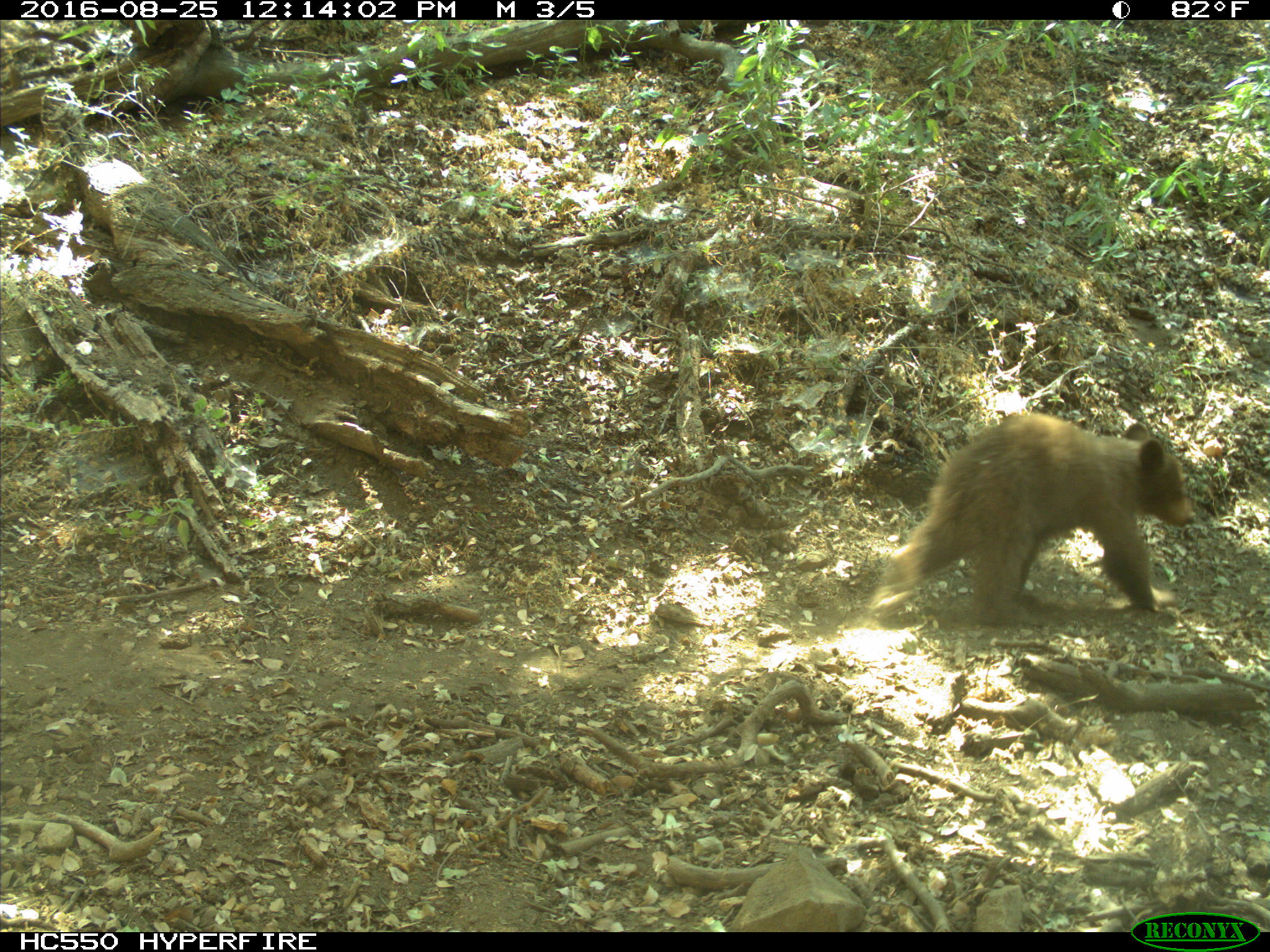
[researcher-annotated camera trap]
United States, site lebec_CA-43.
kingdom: Animalia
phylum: Chordata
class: Mammalia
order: Carnivora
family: Ursidae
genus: Ursus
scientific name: Ursus americanus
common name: american black bear